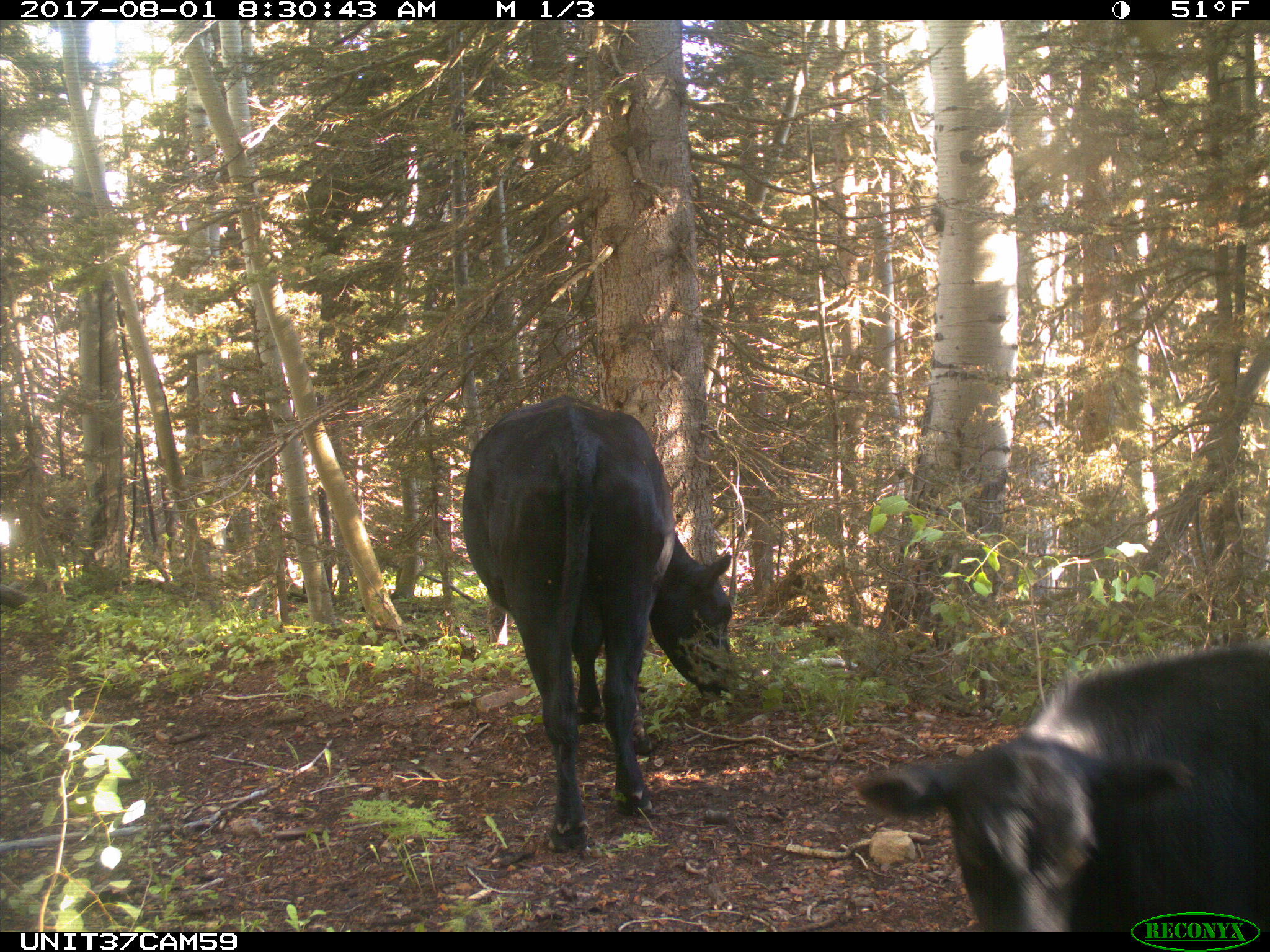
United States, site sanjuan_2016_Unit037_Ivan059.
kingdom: Animalia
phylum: Chordata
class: Mammalia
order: Artiodactyla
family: Bovidae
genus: Bos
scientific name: Bos taurus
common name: domestic cow